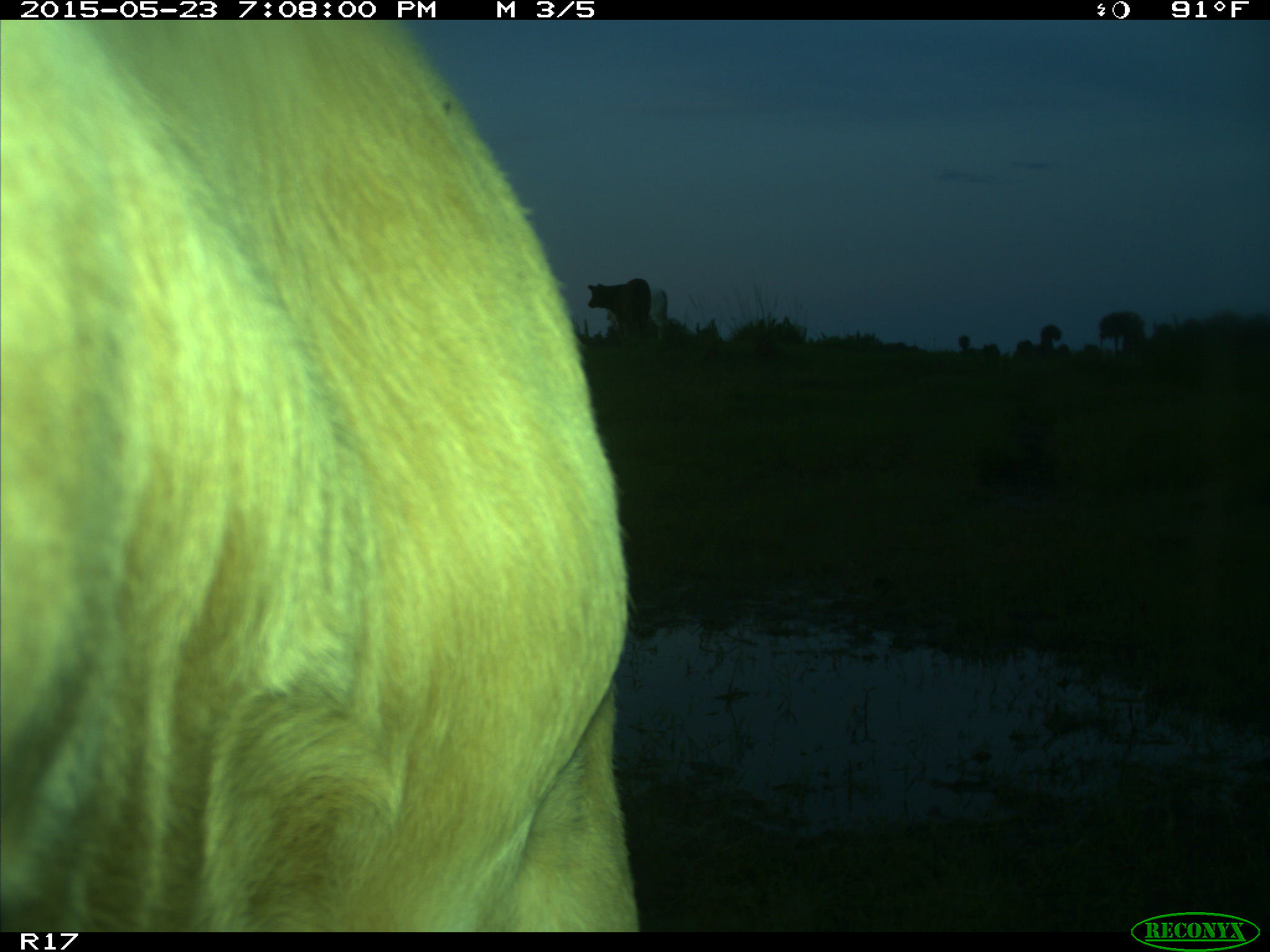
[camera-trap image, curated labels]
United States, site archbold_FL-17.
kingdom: Animalia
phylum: Chordata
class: Mammalia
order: Artiodactyla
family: Bovidae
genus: Bos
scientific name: Bos taurus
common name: domestic cow